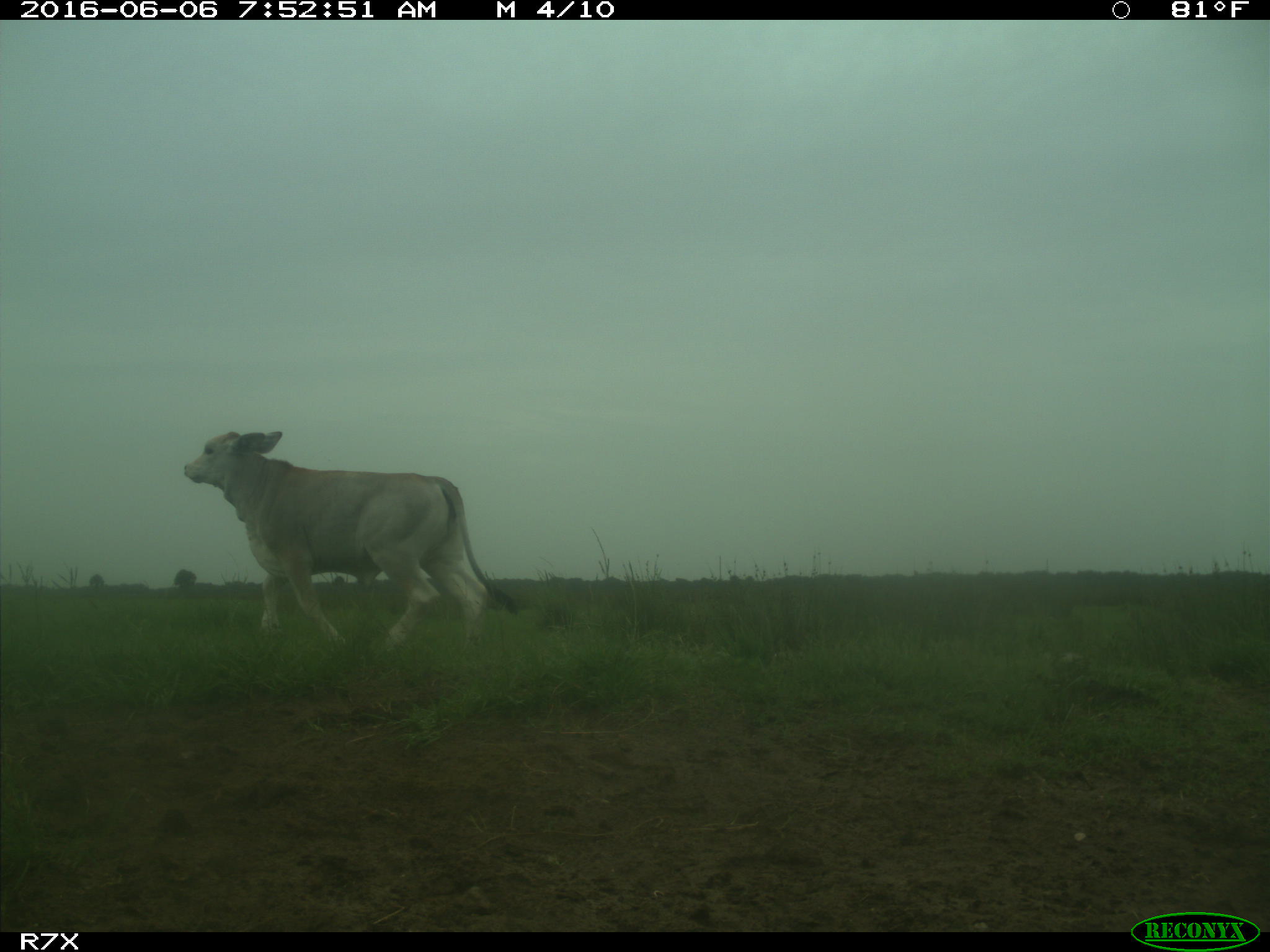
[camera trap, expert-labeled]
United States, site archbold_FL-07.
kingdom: Animalia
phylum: Chordata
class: Mammalia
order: Artiodactyla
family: Bovidae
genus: Bos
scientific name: Bos taurus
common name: domestic cow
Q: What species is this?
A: Bos taurus (domestic cow).